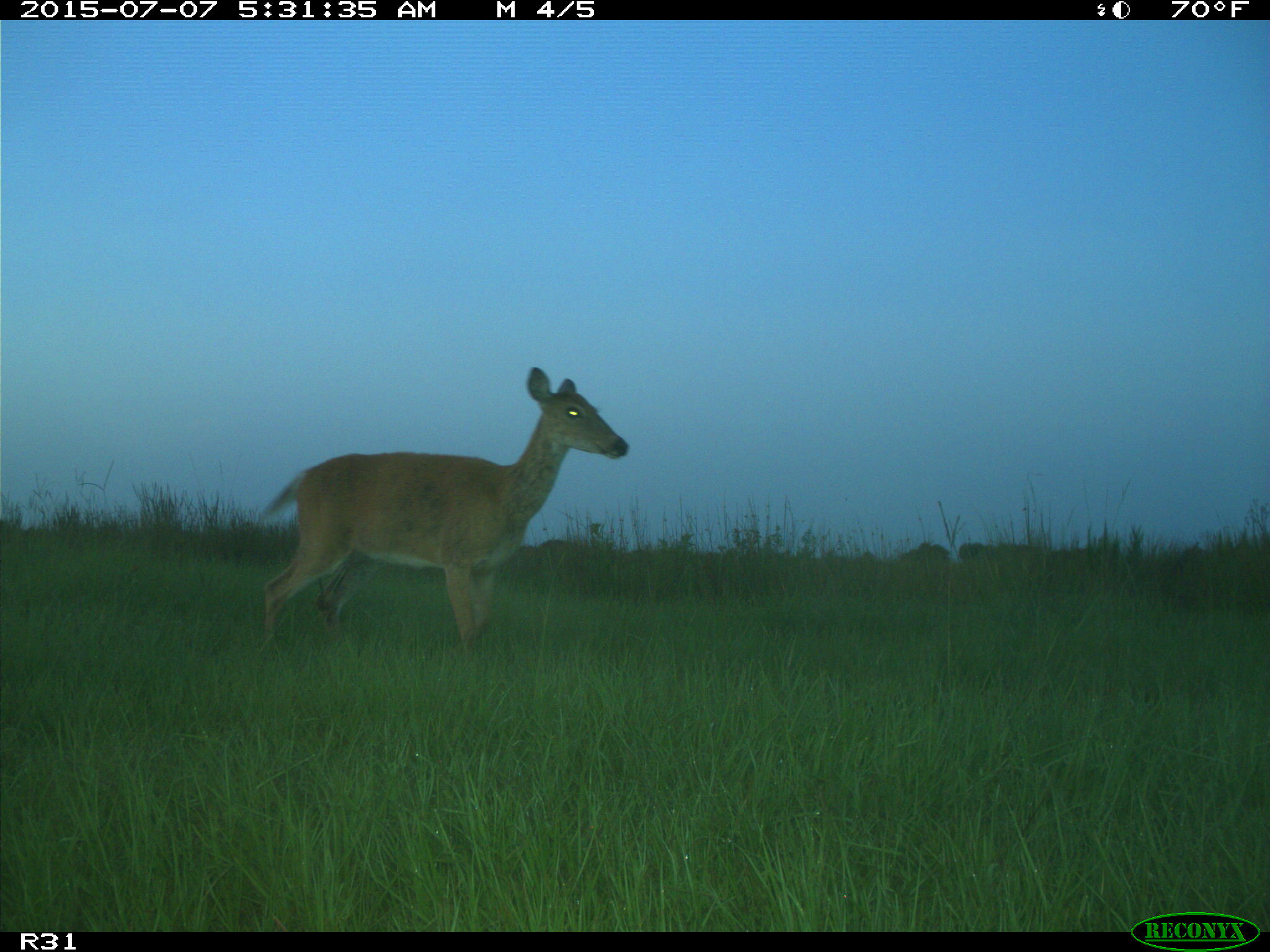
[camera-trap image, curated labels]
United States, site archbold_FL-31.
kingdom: Animalia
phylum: Chordata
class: Mammalia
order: Artiodactyla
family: Cervidae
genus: Odocoileus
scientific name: Odocoileus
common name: deer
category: unidentified deer